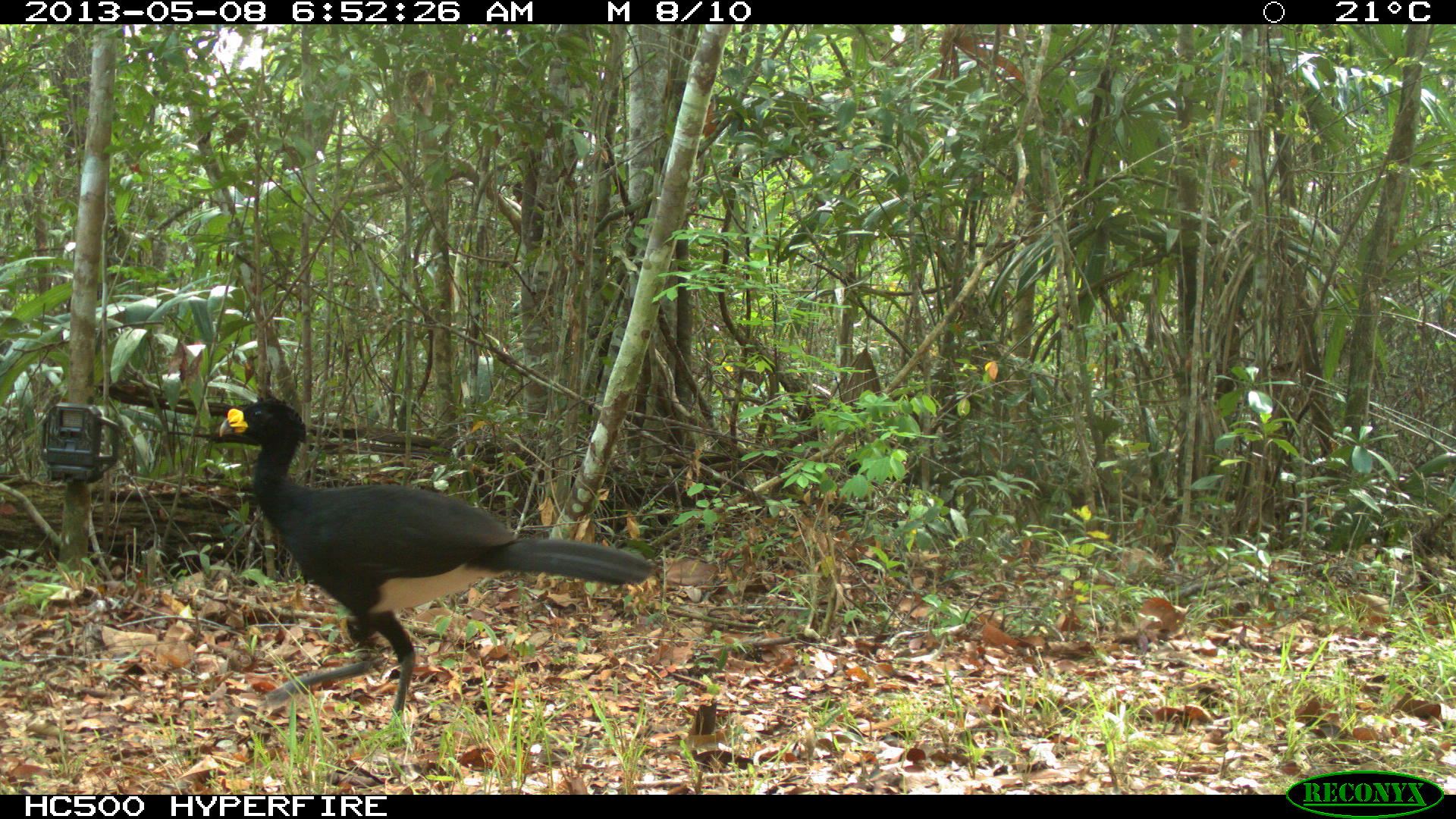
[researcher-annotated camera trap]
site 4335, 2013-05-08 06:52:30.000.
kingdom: Animalia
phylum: Chordata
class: Aves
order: Galliformes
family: Cracidae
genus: Crax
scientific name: Crax rubra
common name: great curassow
Crax rubra (great curassow), count 1, sex male.